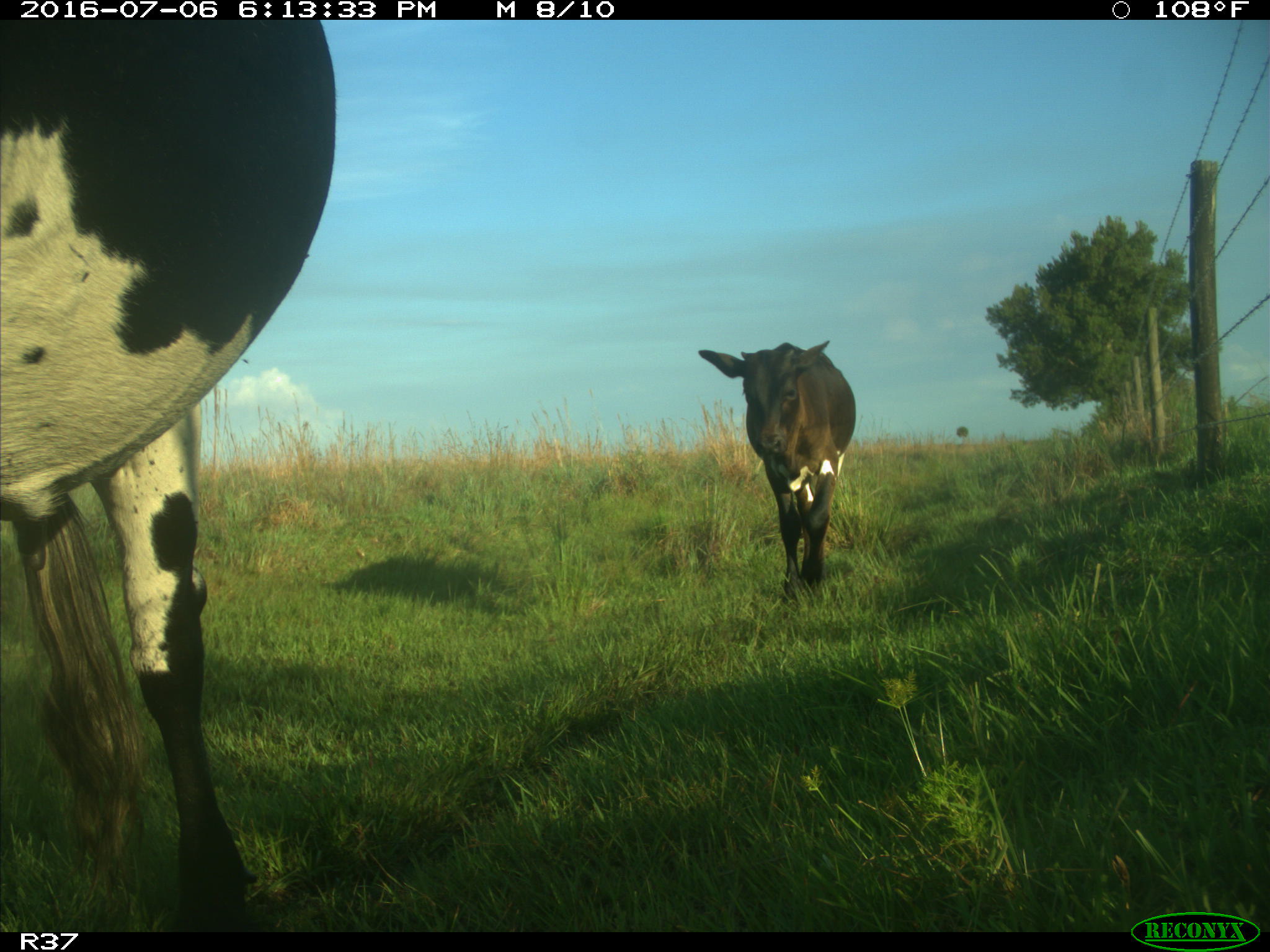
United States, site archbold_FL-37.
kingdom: Animalia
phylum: Chordata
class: Mammalia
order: Artiodactyla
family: Bovidae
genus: Bos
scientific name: Bos taurus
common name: domestic cow